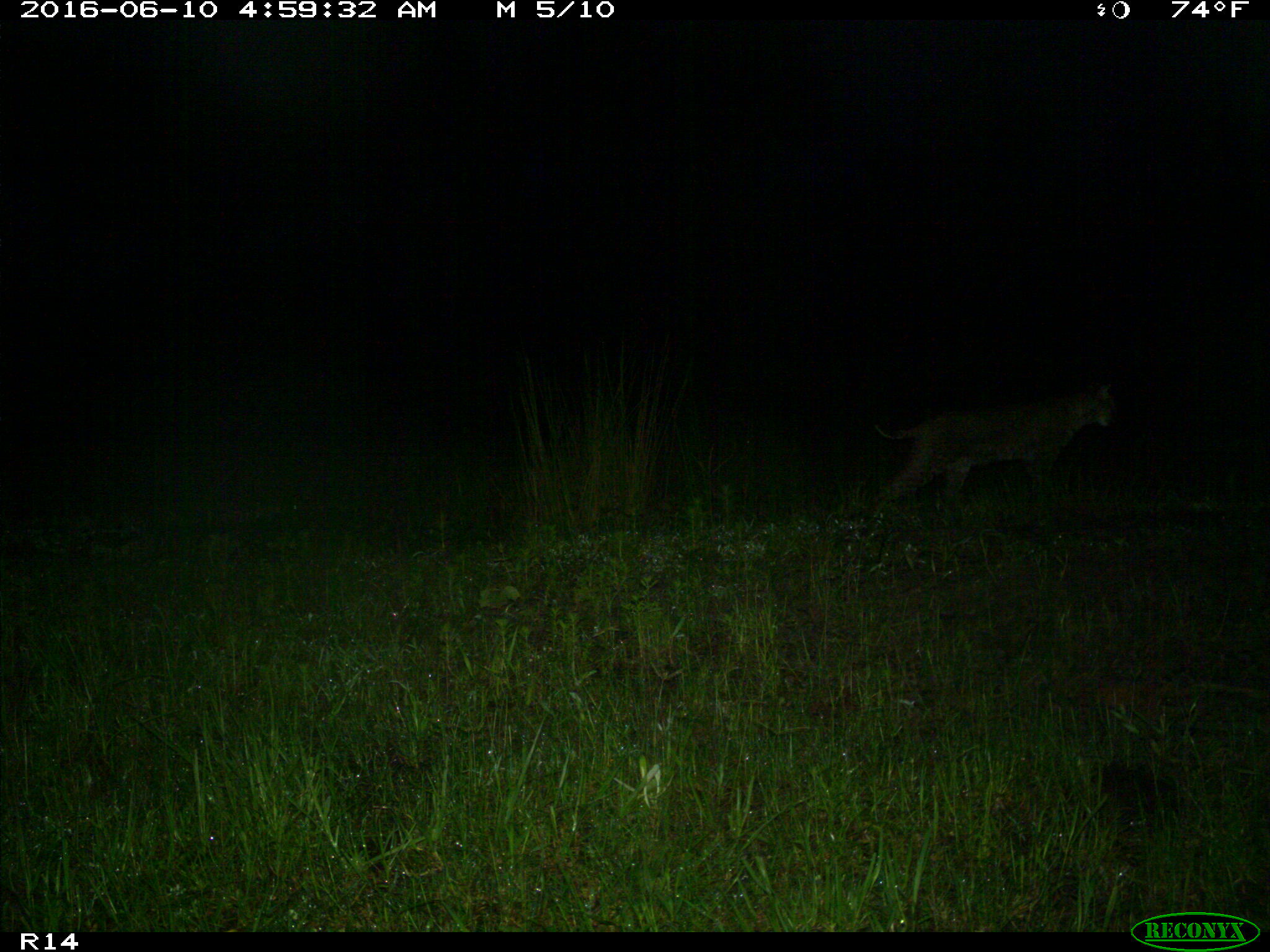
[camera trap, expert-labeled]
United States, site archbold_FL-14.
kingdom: Animalia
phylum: Chordata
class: Mammalia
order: Carnivora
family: Felidae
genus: Lynx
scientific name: Lynx rufus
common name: bobcat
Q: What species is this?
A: Lynx rufus (bobcat).